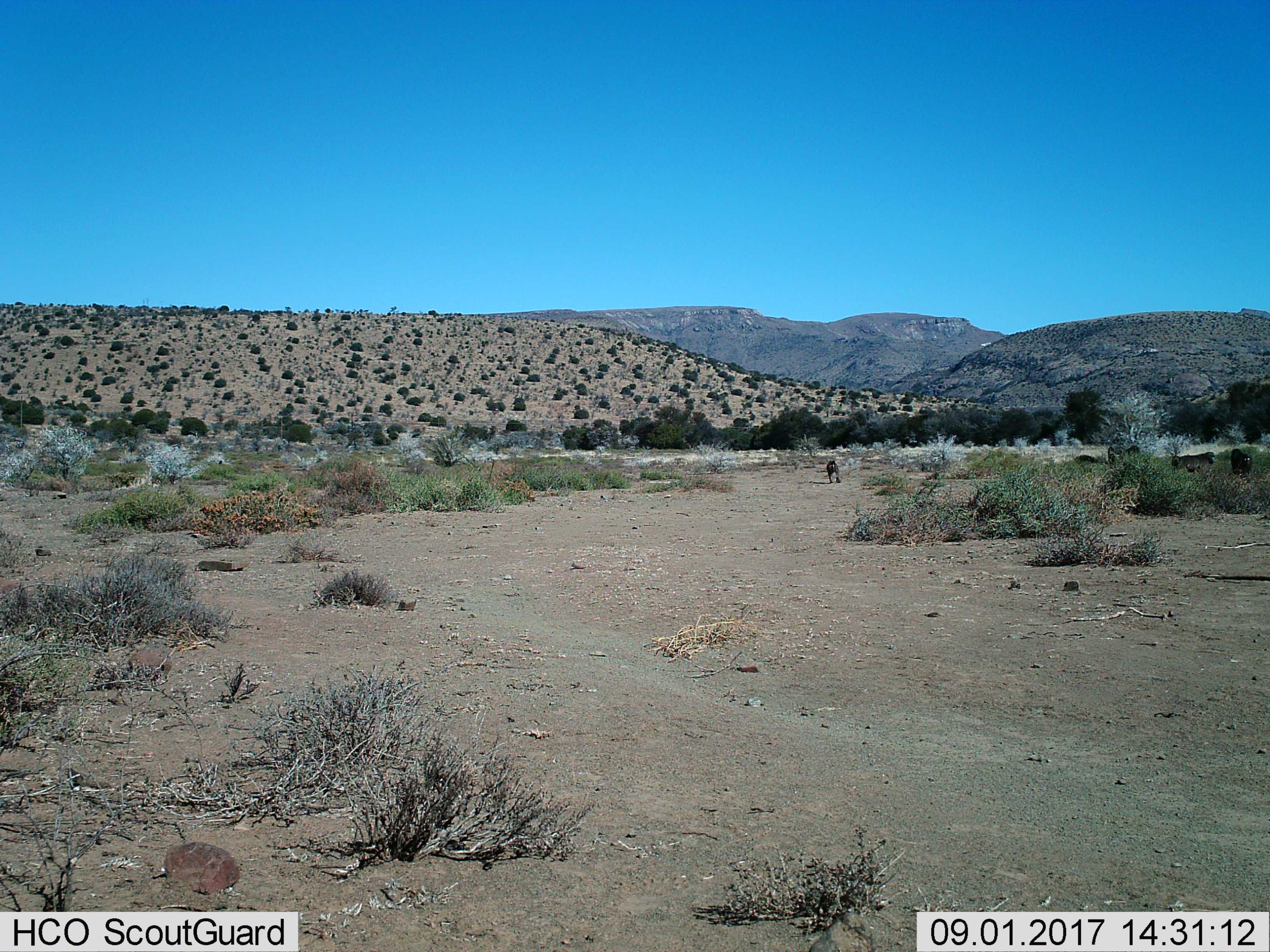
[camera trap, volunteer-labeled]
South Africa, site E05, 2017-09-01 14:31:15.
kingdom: Animalia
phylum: Chordata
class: Mammalia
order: Primates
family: Cercopithecidae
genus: Papio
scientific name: Papio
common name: baboon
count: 4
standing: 60%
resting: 0%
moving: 80%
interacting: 20%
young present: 0%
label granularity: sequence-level